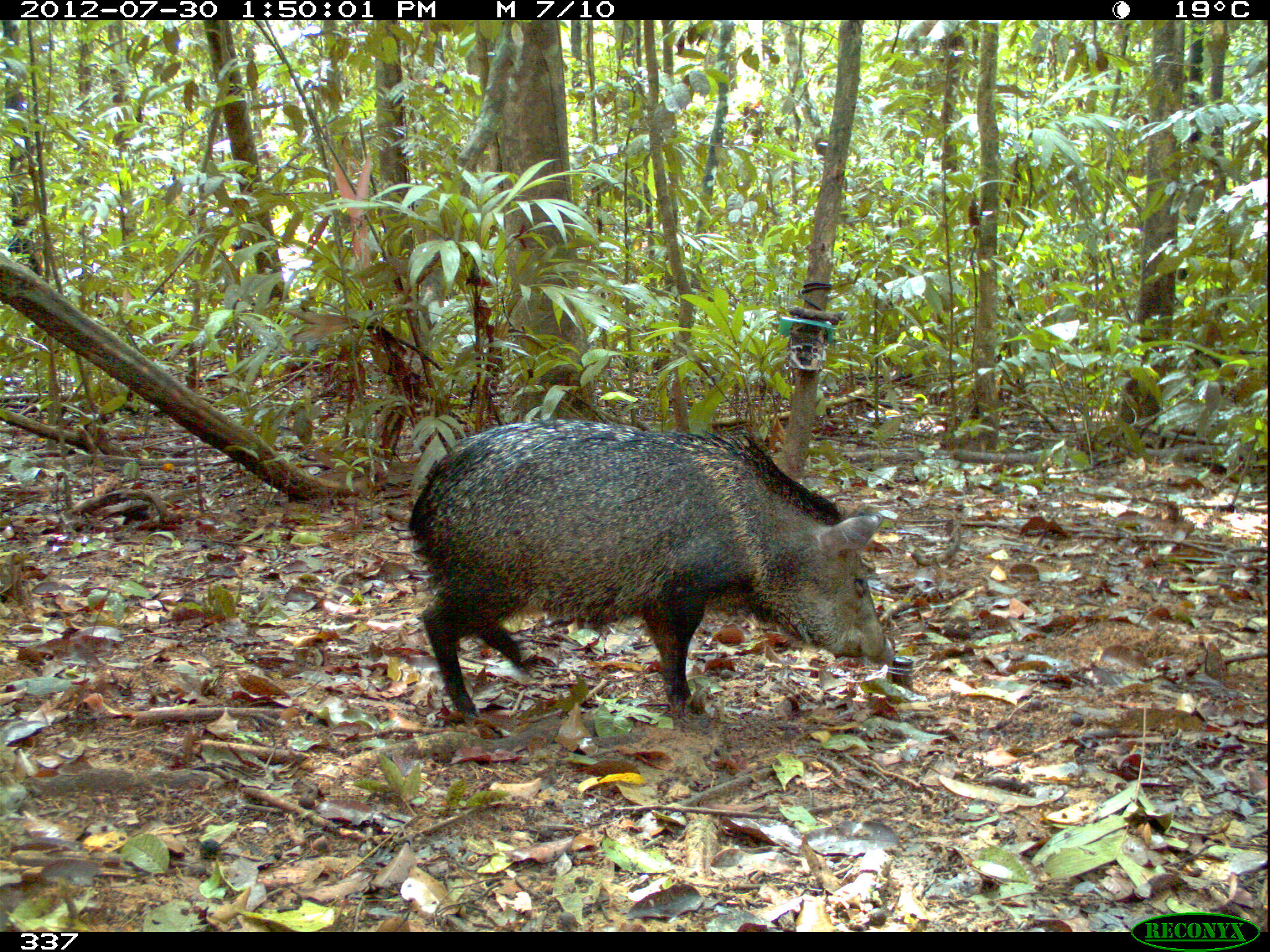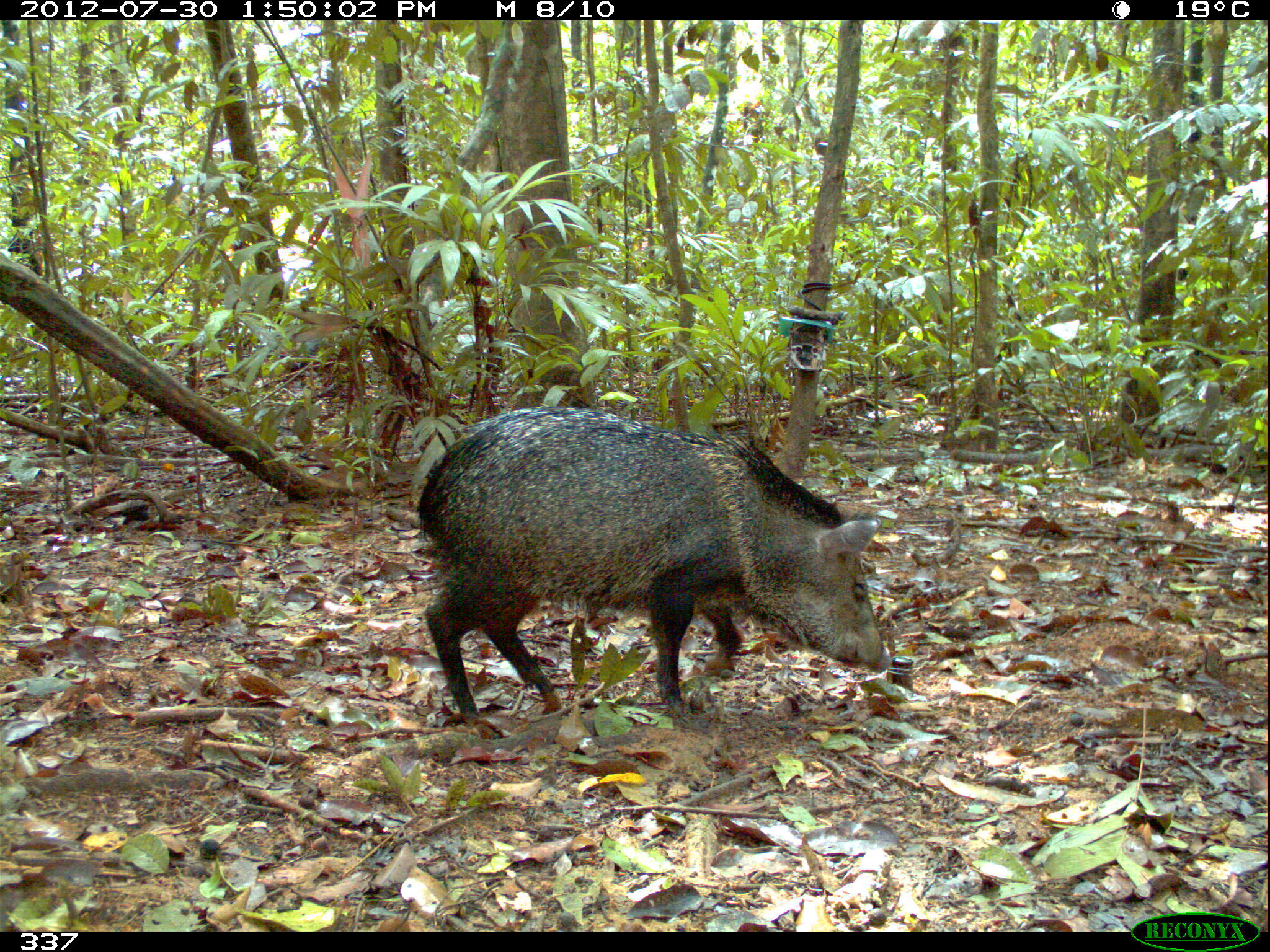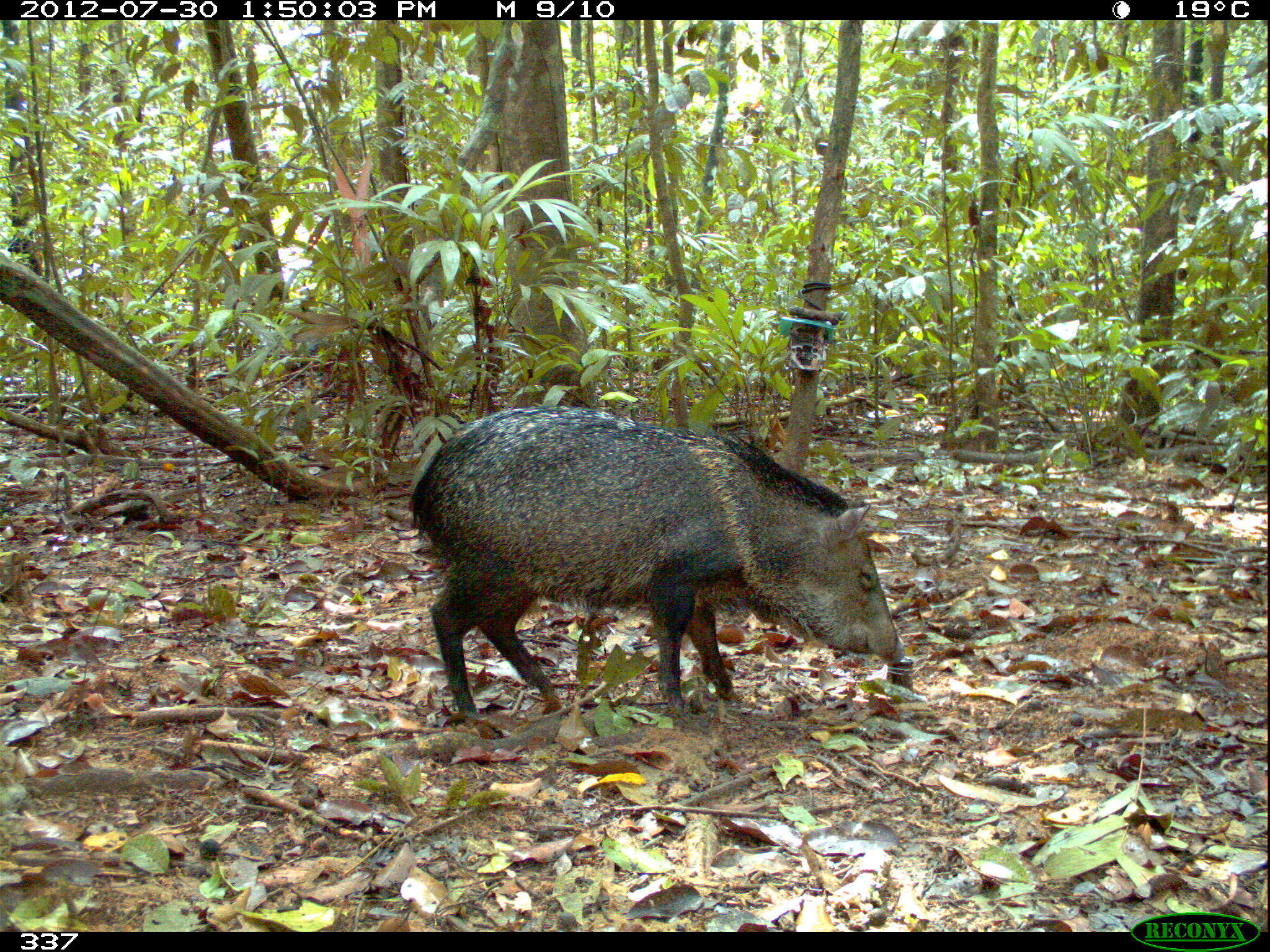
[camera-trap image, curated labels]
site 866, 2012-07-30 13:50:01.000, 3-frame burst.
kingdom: Animalia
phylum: Chordata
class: Mammalia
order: Artiodactyla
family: Tayassuidae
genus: Pecari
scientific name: Pecari tajacu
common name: collared peccary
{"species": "Pecari tajacu (collared peccary)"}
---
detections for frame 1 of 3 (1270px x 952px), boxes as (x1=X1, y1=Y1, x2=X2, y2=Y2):
pecari tajacu: (x1=409, y1=420, x2=896, y2=722)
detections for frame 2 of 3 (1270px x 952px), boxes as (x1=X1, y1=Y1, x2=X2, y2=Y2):
pecari tajacu: (x1=417, y1=405, x2=895, y2=739)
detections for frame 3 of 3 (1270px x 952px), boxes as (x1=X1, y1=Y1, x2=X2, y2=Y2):
pecari tajacu: (x1=407, y1=405, x2=905, y2=718)